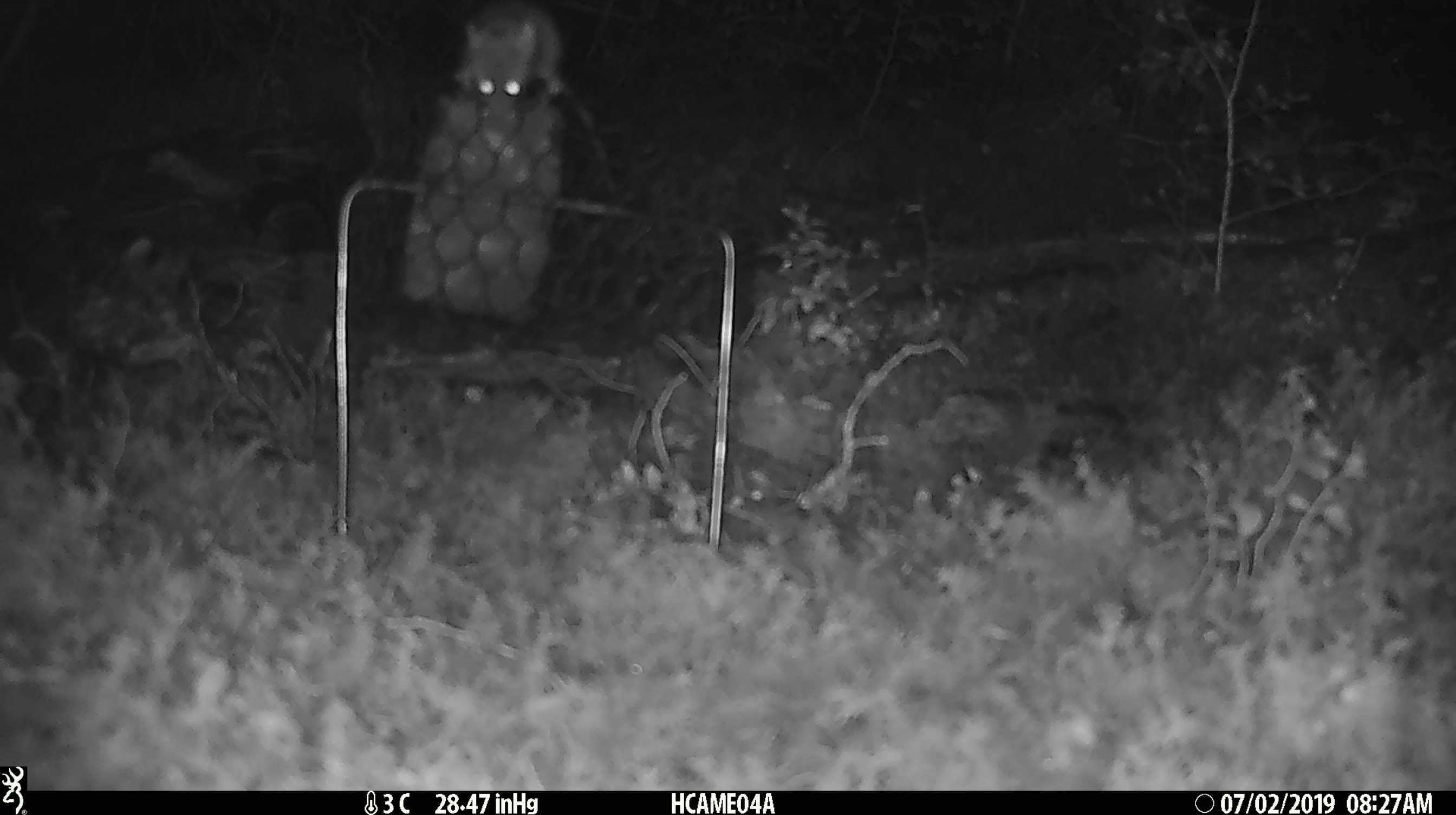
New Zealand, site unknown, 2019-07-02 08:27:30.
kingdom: Animalia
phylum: Chordata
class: Mammalia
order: Rodentia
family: Muridae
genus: Mus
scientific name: Mus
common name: mouse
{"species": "mouse (Mus)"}